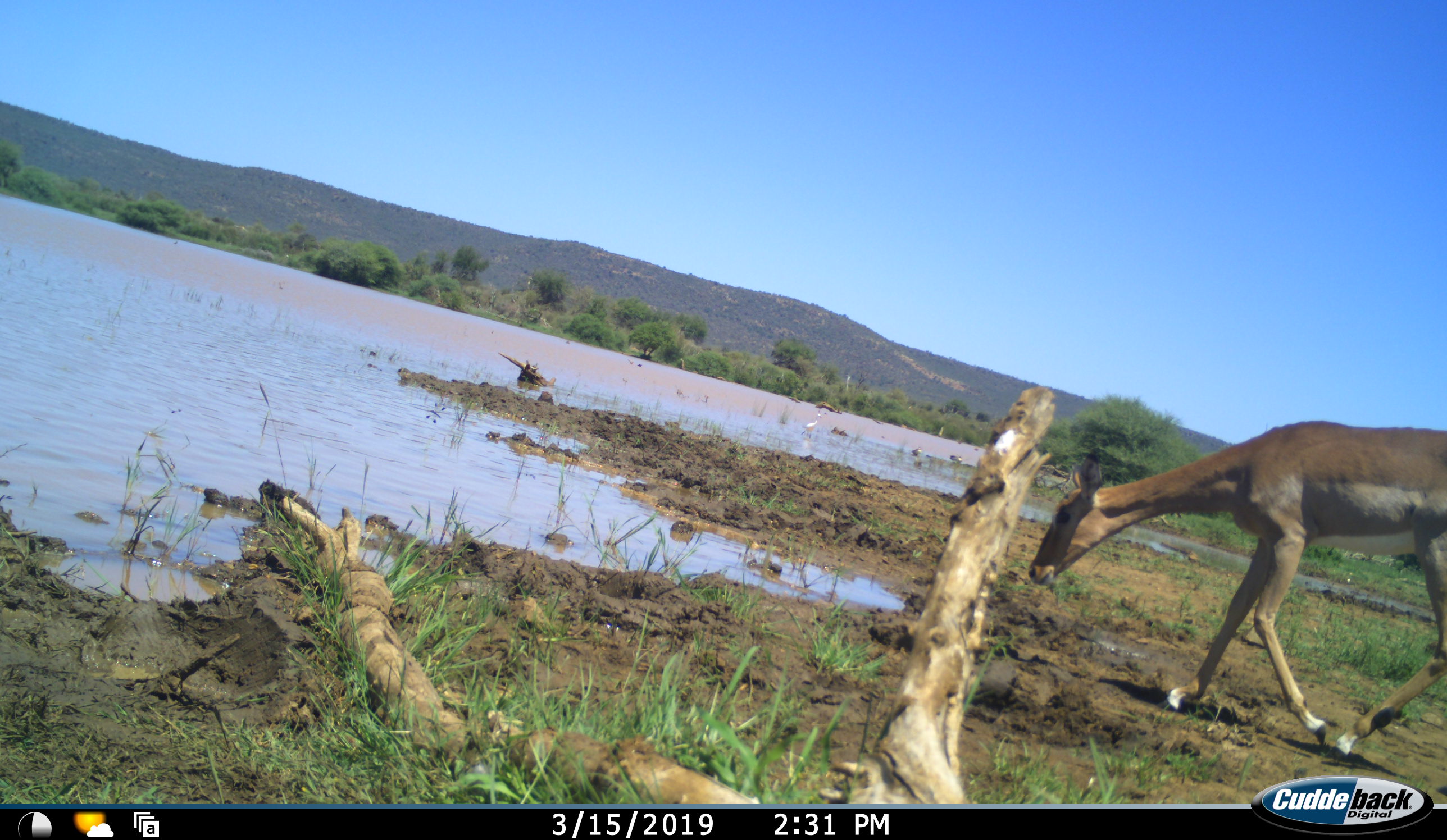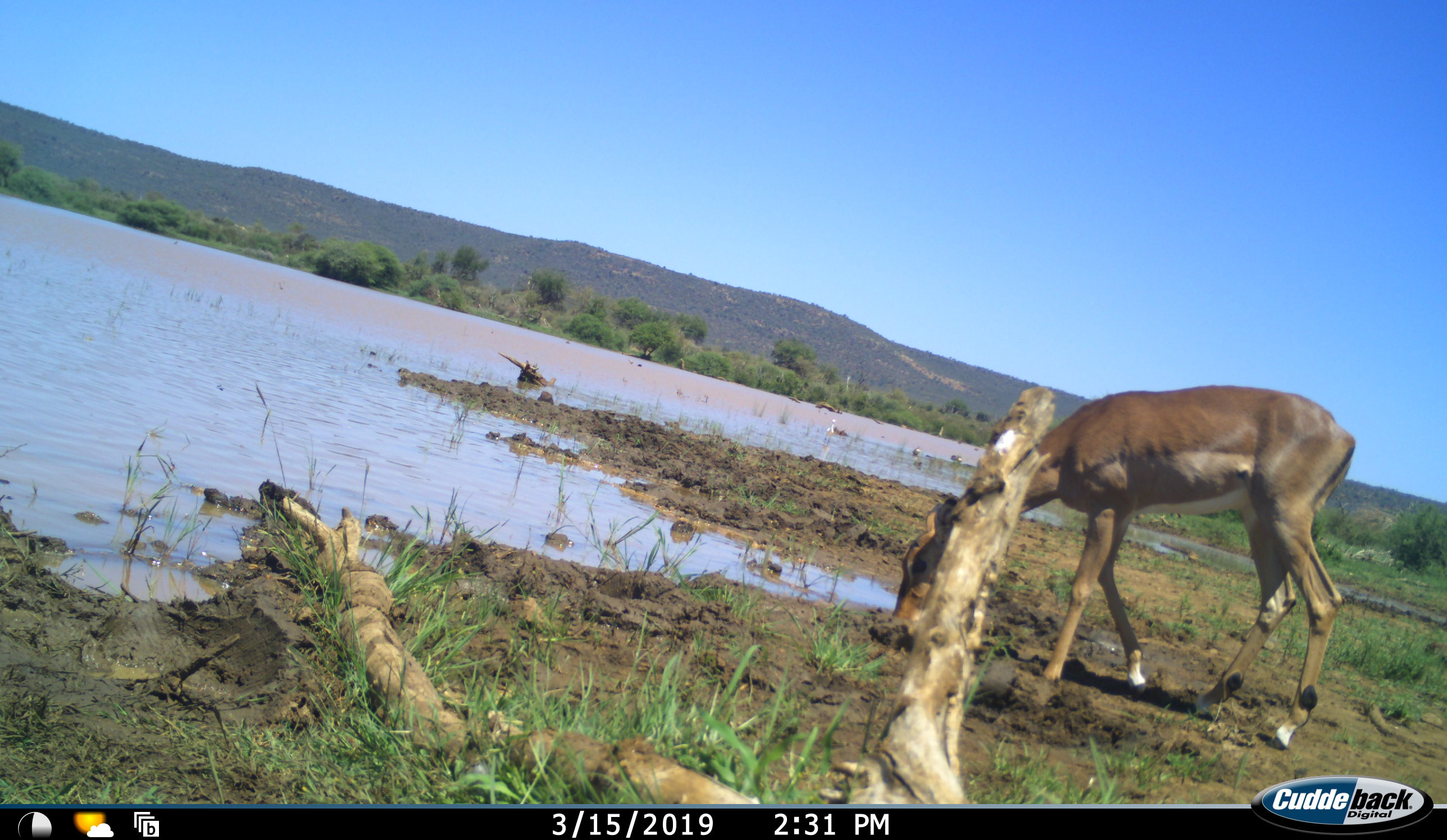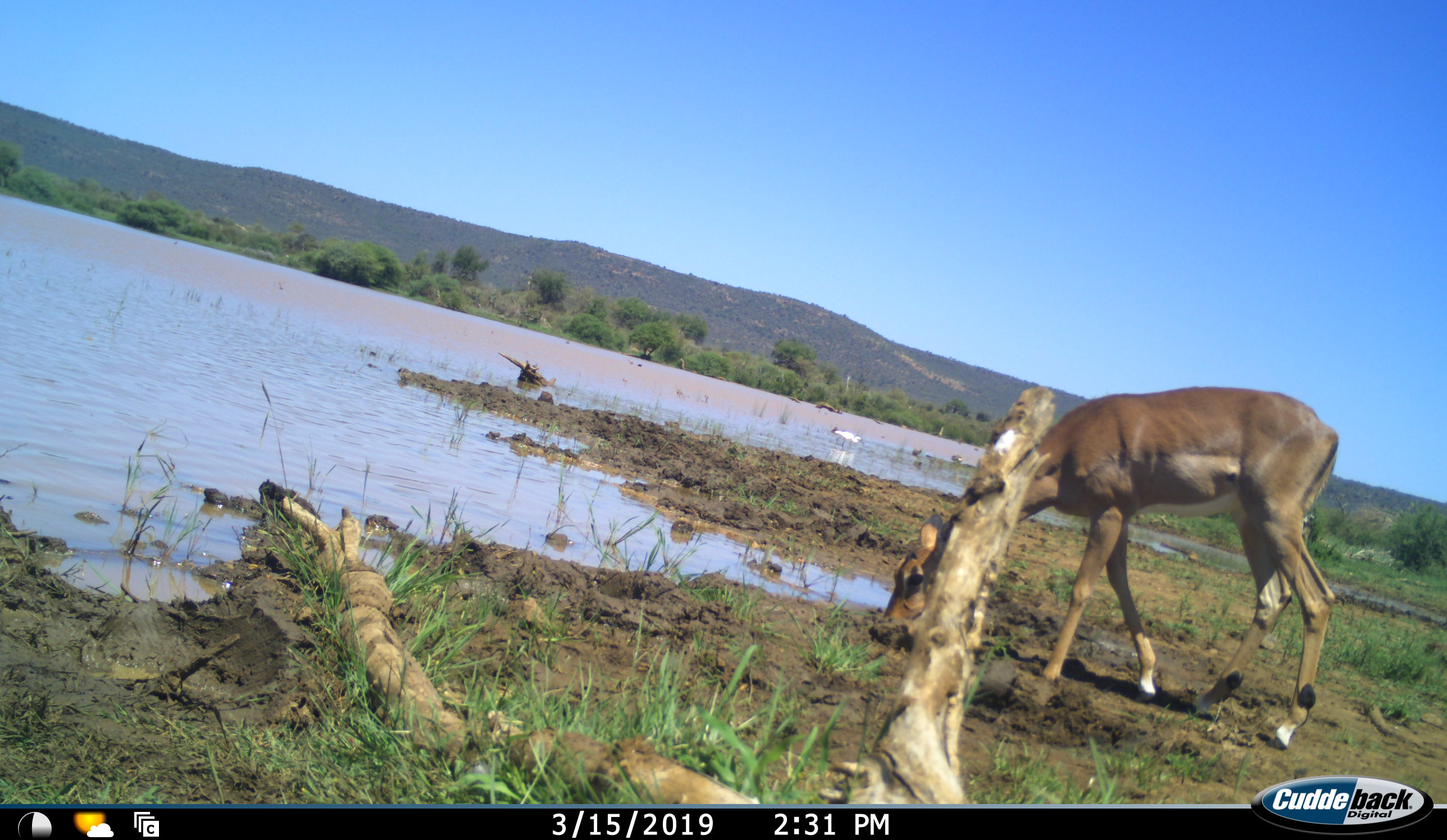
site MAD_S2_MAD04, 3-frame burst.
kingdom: Animalia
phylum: Chordata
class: Mammalia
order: Artiodactyla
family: Bovidae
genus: Aepyceros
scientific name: Aepyceros melampus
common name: impala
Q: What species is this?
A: Impala (Aepyceros melampus).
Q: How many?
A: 1.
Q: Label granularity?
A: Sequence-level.